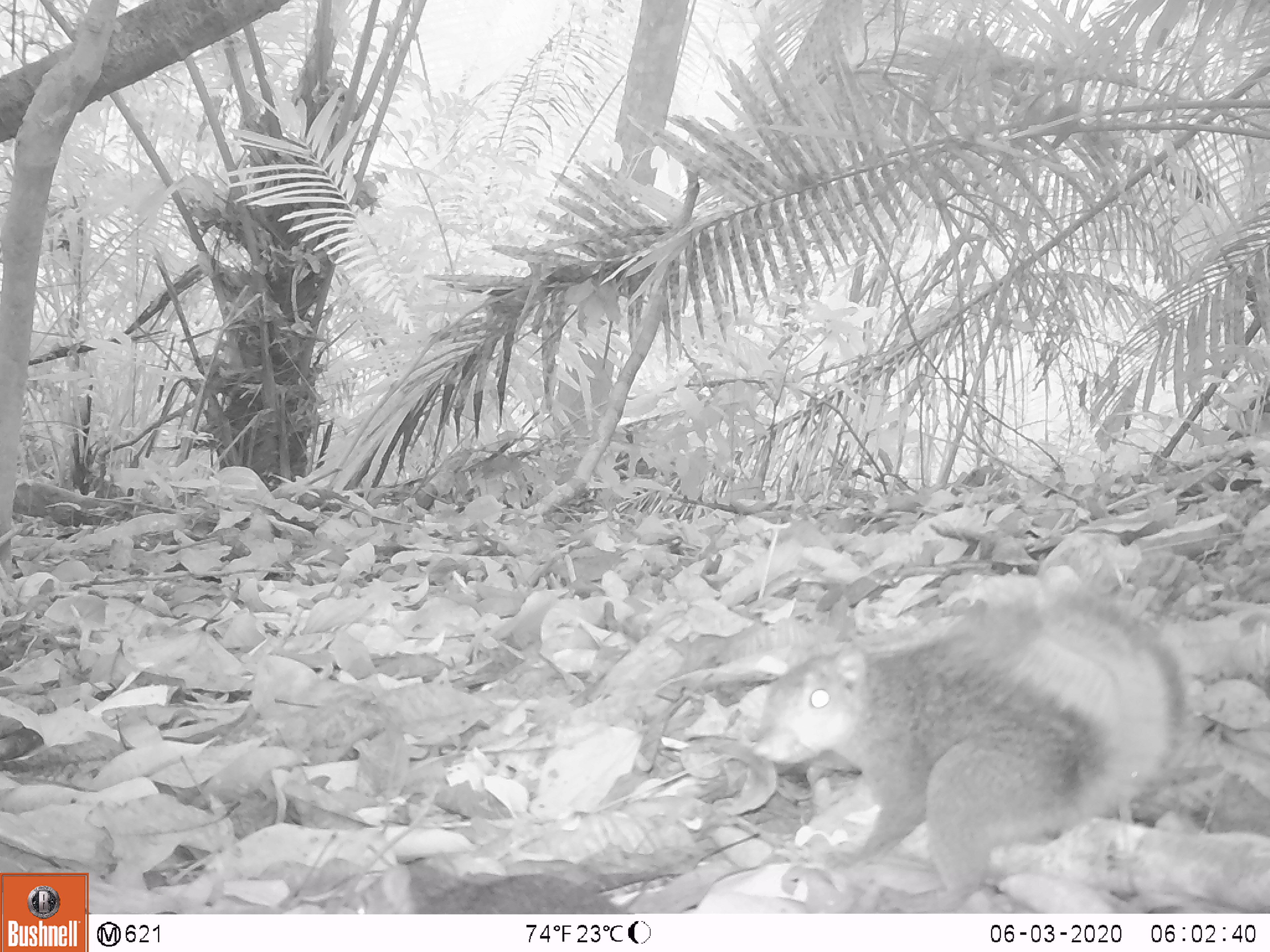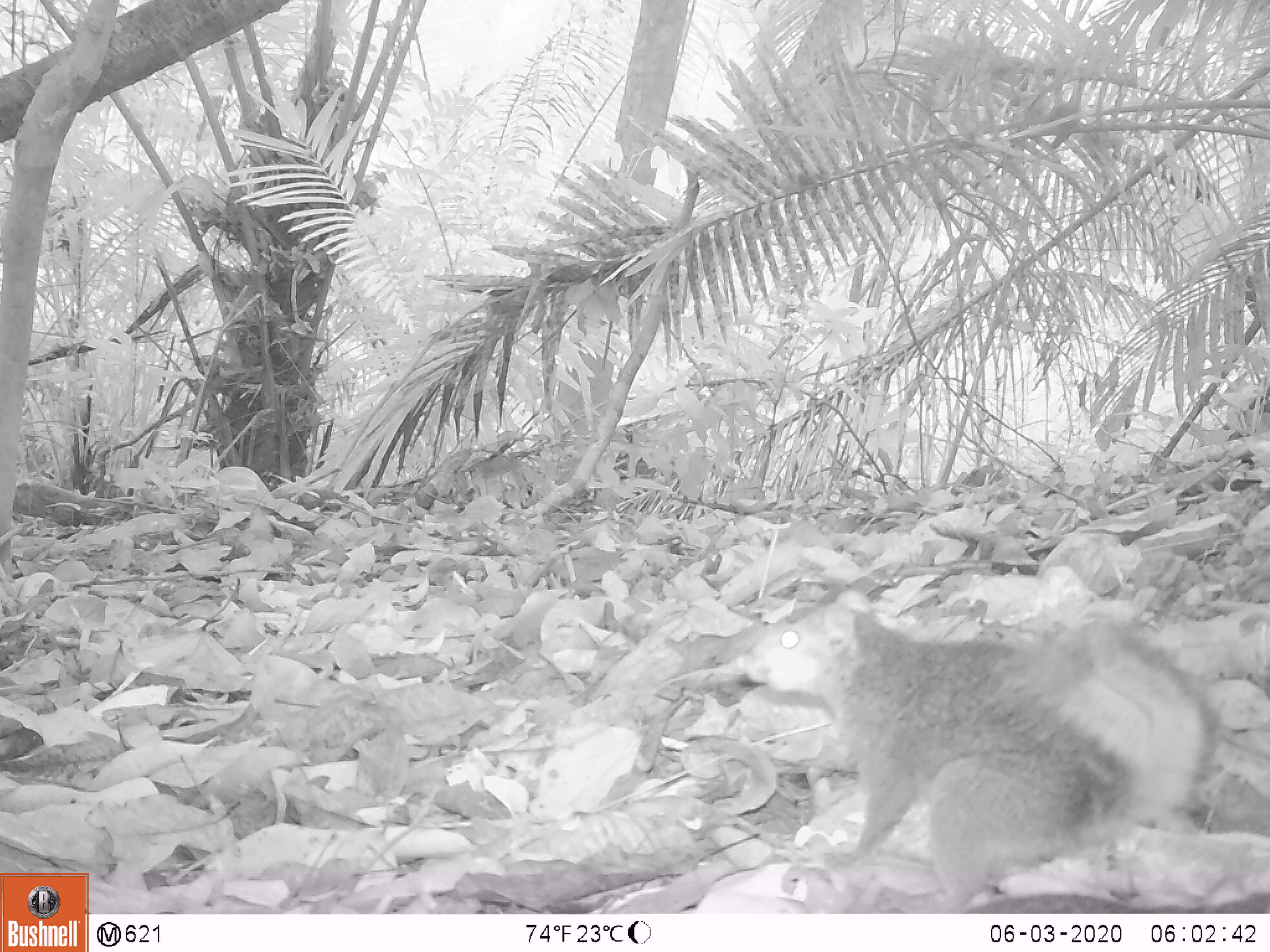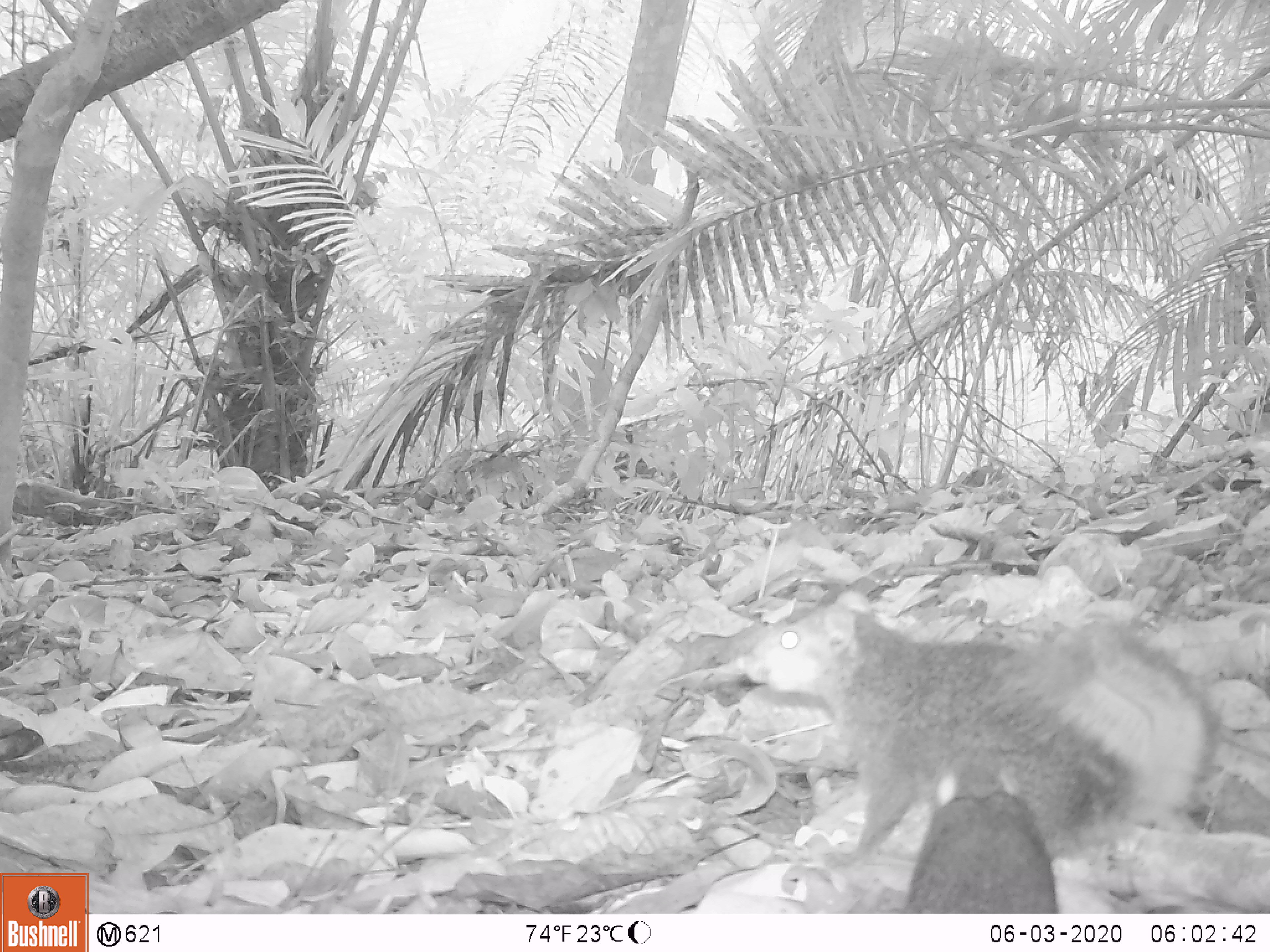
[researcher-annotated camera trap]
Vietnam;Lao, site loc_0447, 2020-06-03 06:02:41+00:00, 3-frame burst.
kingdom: Animalia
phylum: Chordata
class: Mammalia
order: Rodentia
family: Sciuridae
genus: Dremomys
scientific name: Dremomys rufigenis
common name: red-cheeked squirrel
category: red cheeked squirrel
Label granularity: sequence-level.